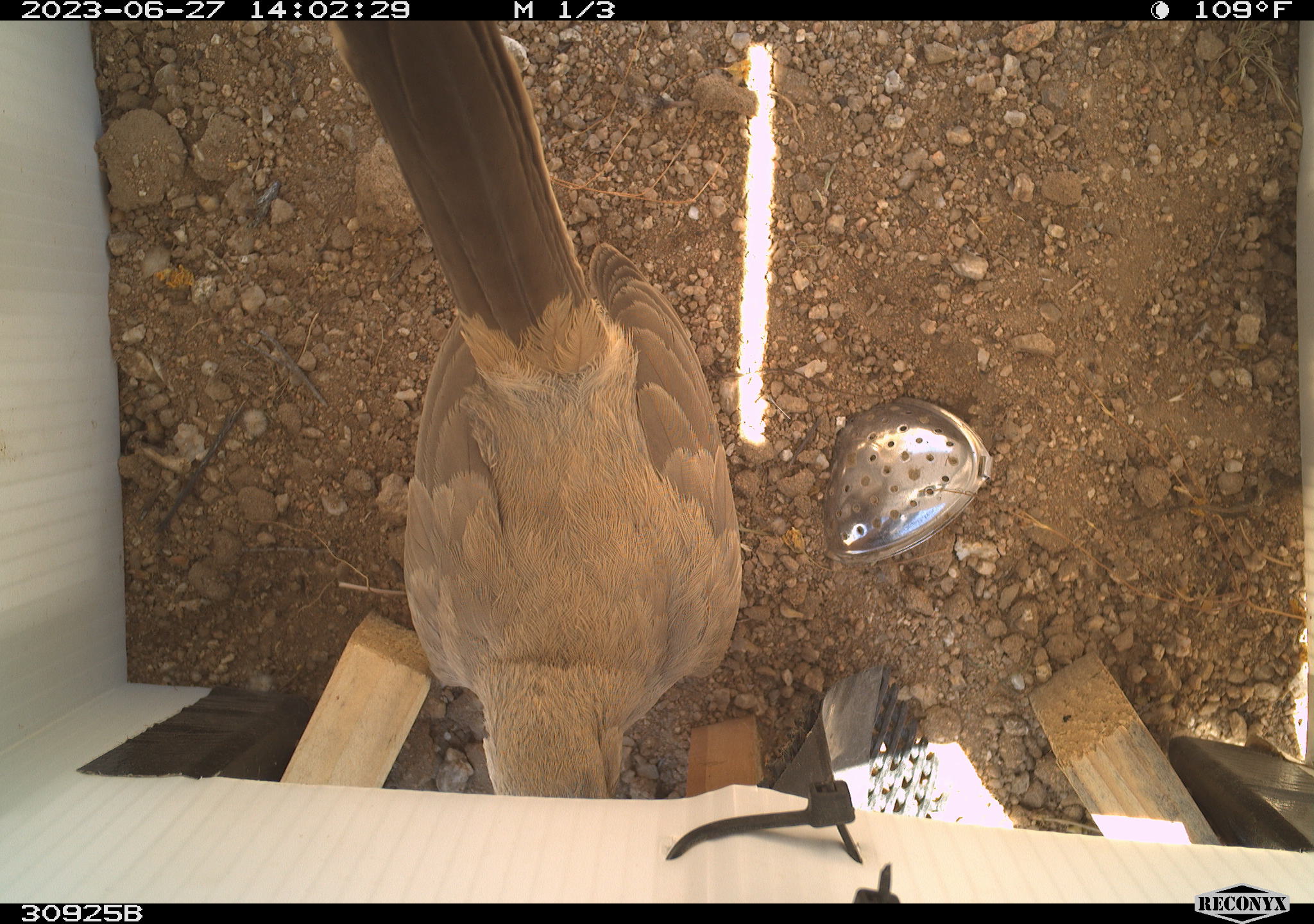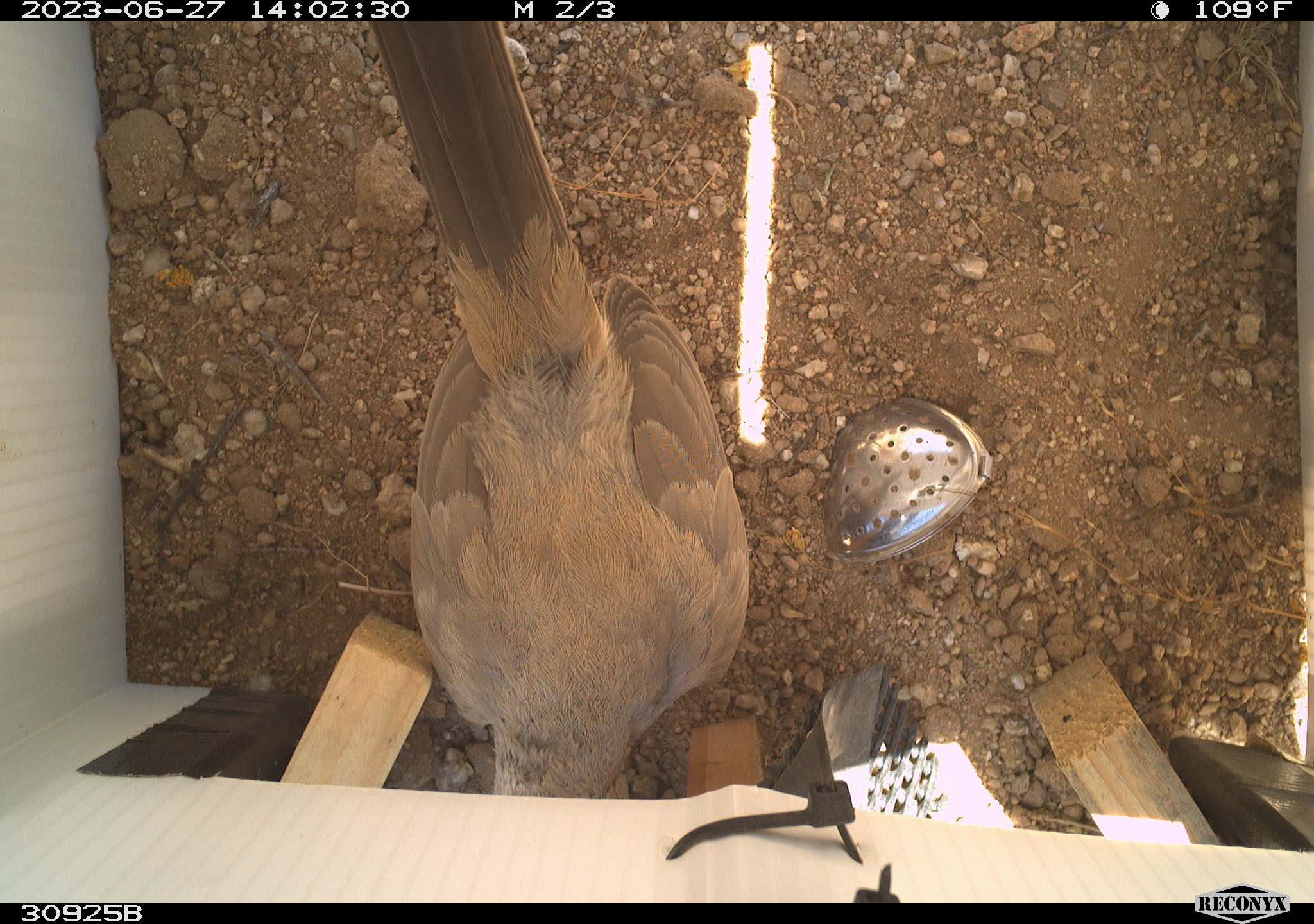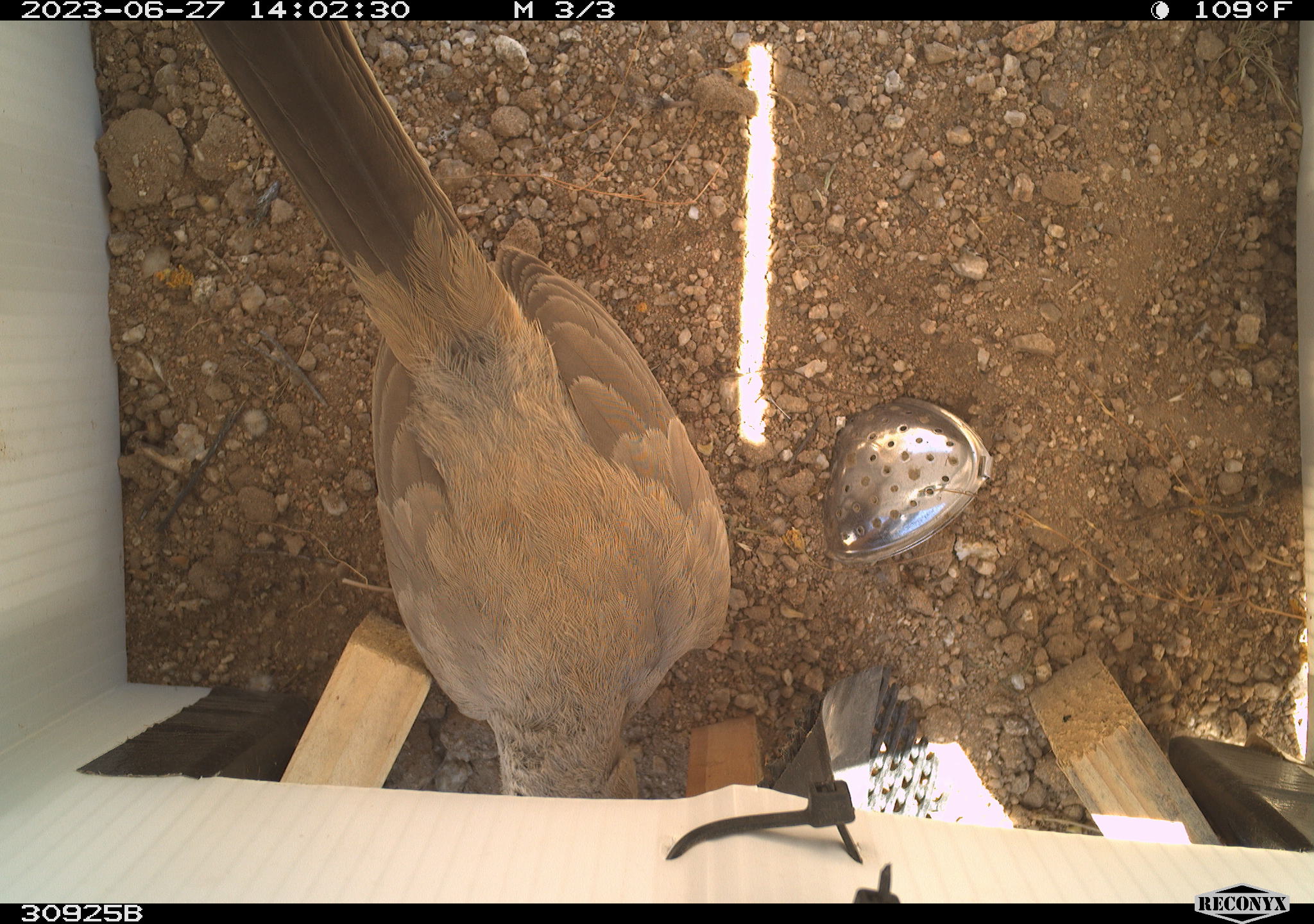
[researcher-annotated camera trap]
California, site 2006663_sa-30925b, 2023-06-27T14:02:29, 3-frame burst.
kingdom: Animalia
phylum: Chordata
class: Aves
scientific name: Aves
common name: bird